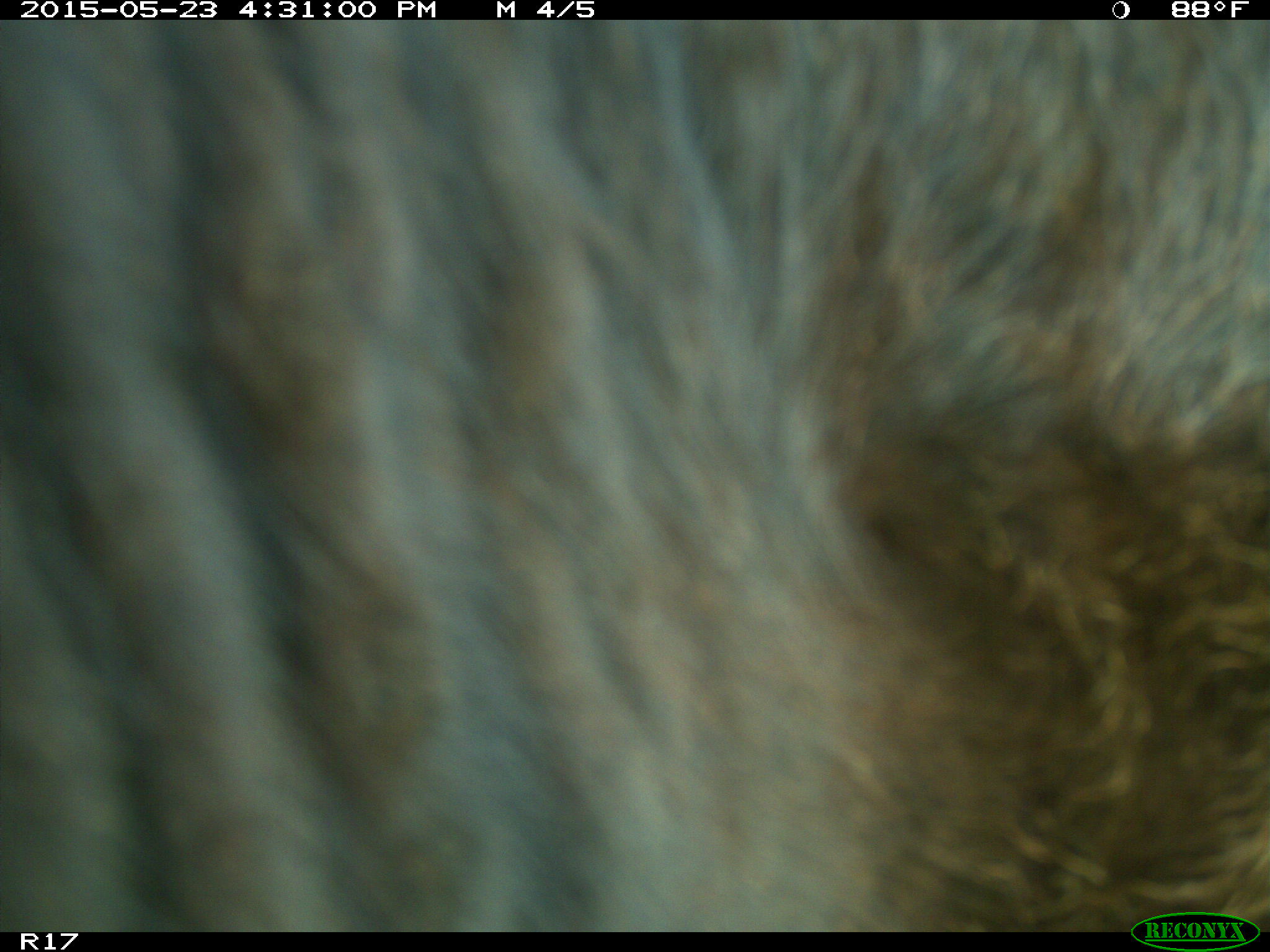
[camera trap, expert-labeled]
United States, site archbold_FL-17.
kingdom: Animalia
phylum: Chordata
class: Mammalia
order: Artiodactyla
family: Bovidae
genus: Bos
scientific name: Bos taurus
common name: domestic cow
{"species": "Bos taurus (domestic cow)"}